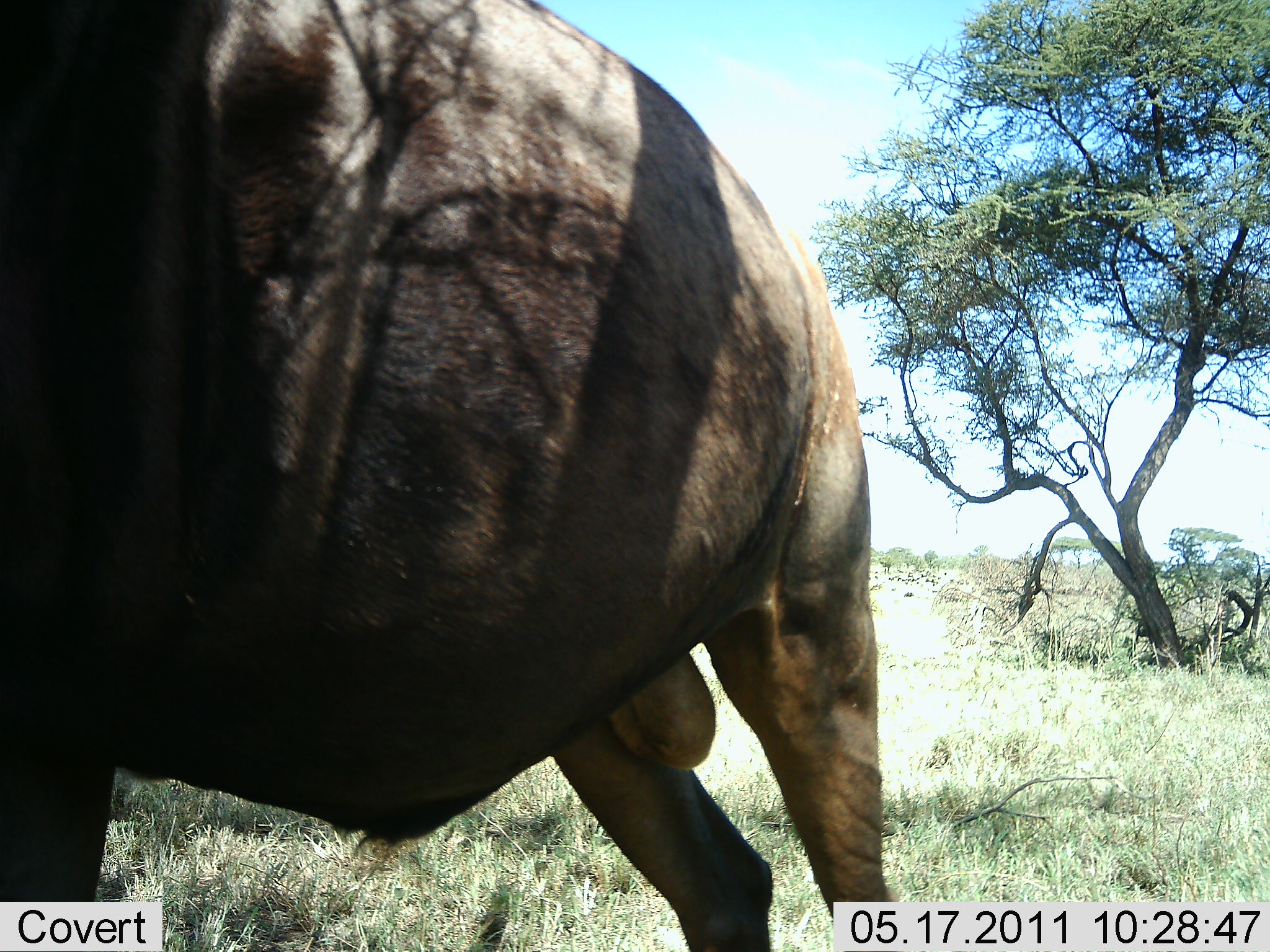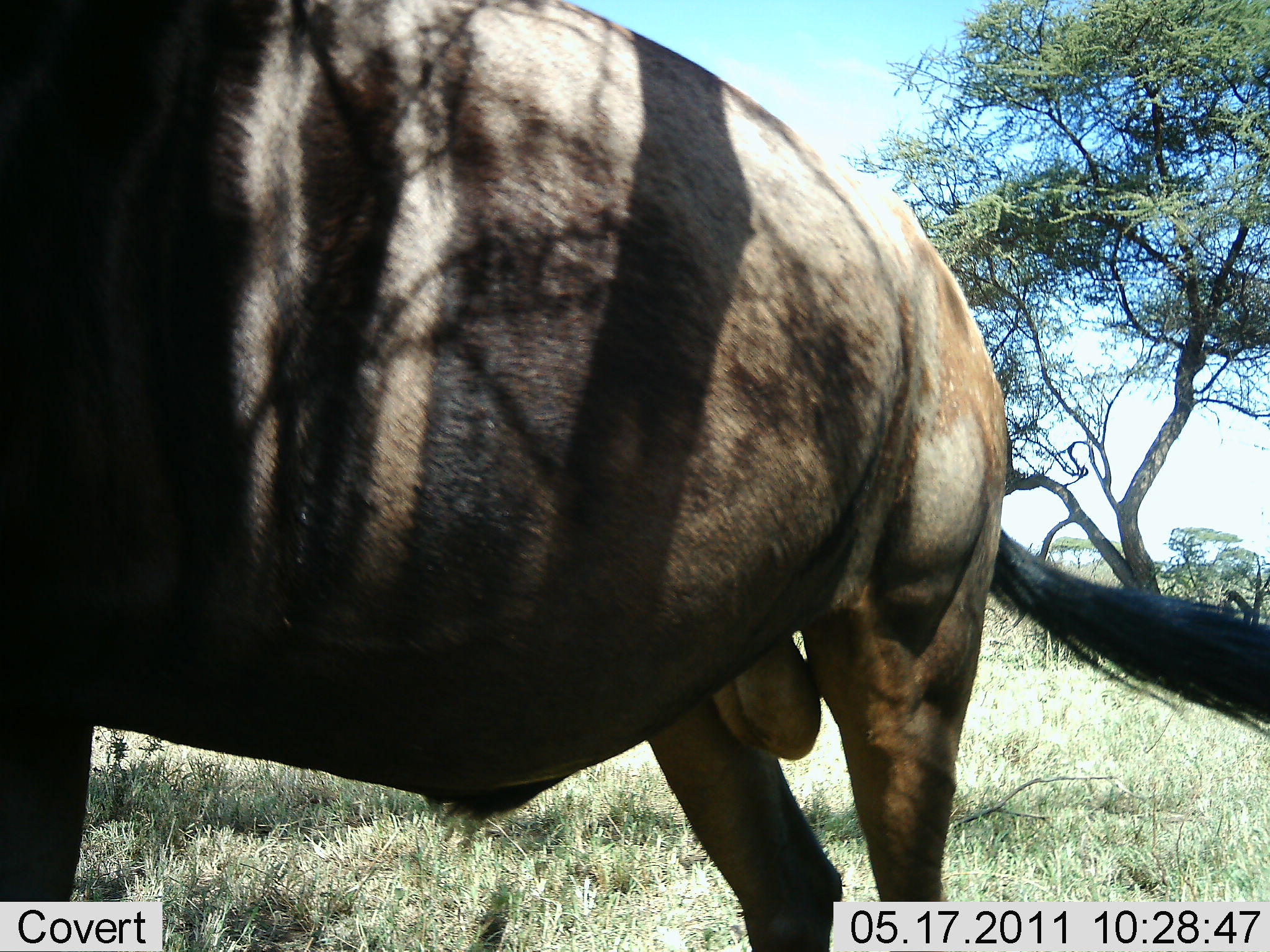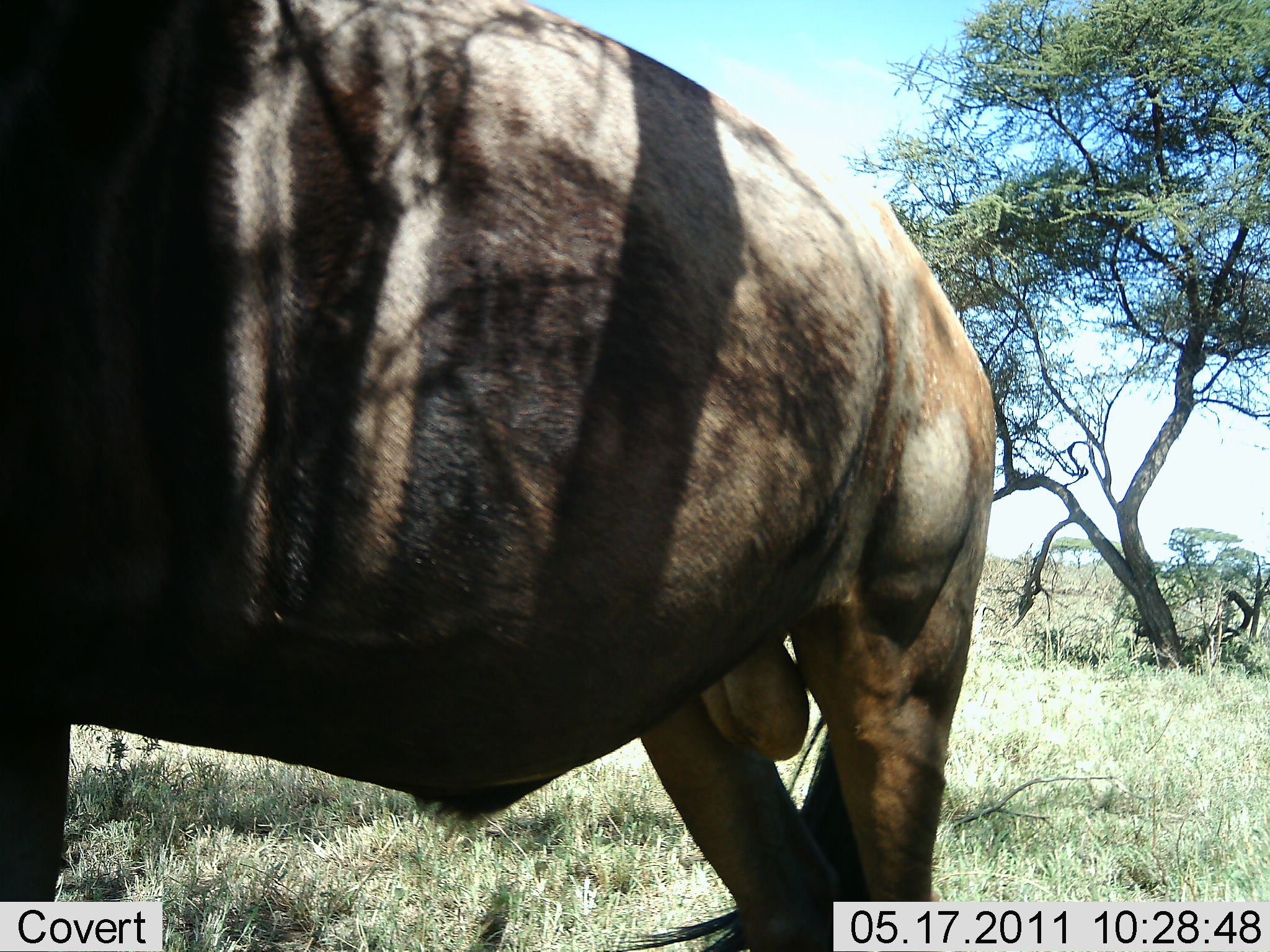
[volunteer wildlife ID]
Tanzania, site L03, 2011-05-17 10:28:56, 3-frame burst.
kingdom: Animalia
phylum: Chordata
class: Mammalia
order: Artiodactyla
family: Bovidae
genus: Connochaetes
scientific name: Connochaetes taurinus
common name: blue wildebeest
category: wildebeest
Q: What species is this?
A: Wildebeest (blue wildebeest) (Connochaetes taurinus).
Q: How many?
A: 1.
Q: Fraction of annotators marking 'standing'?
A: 100%.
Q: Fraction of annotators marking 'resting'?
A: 0%.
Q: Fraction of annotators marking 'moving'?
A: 0%.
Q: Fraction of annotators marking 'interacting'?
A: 0%.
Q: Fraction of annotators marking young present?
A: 0%.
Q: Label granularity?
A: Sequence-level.